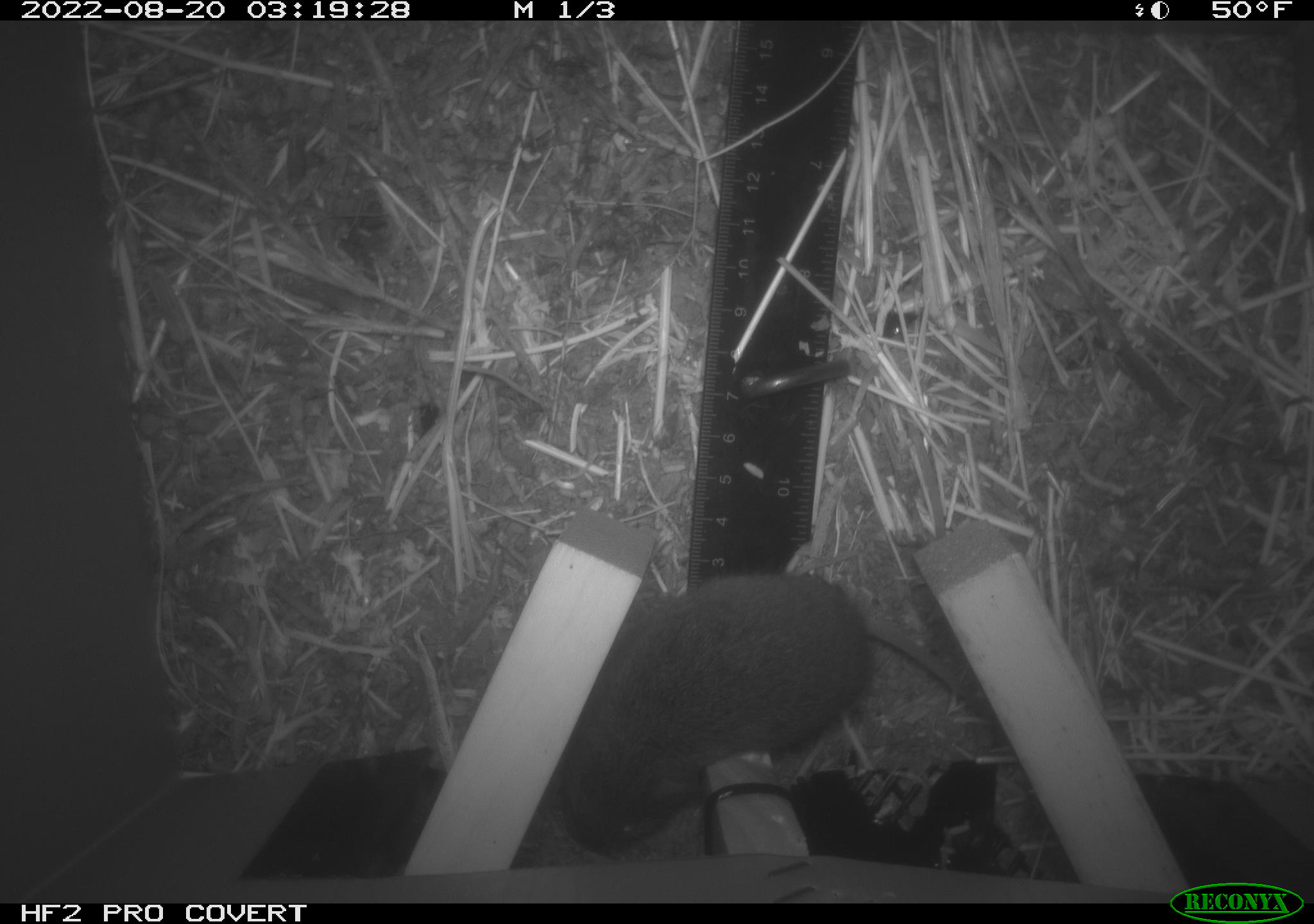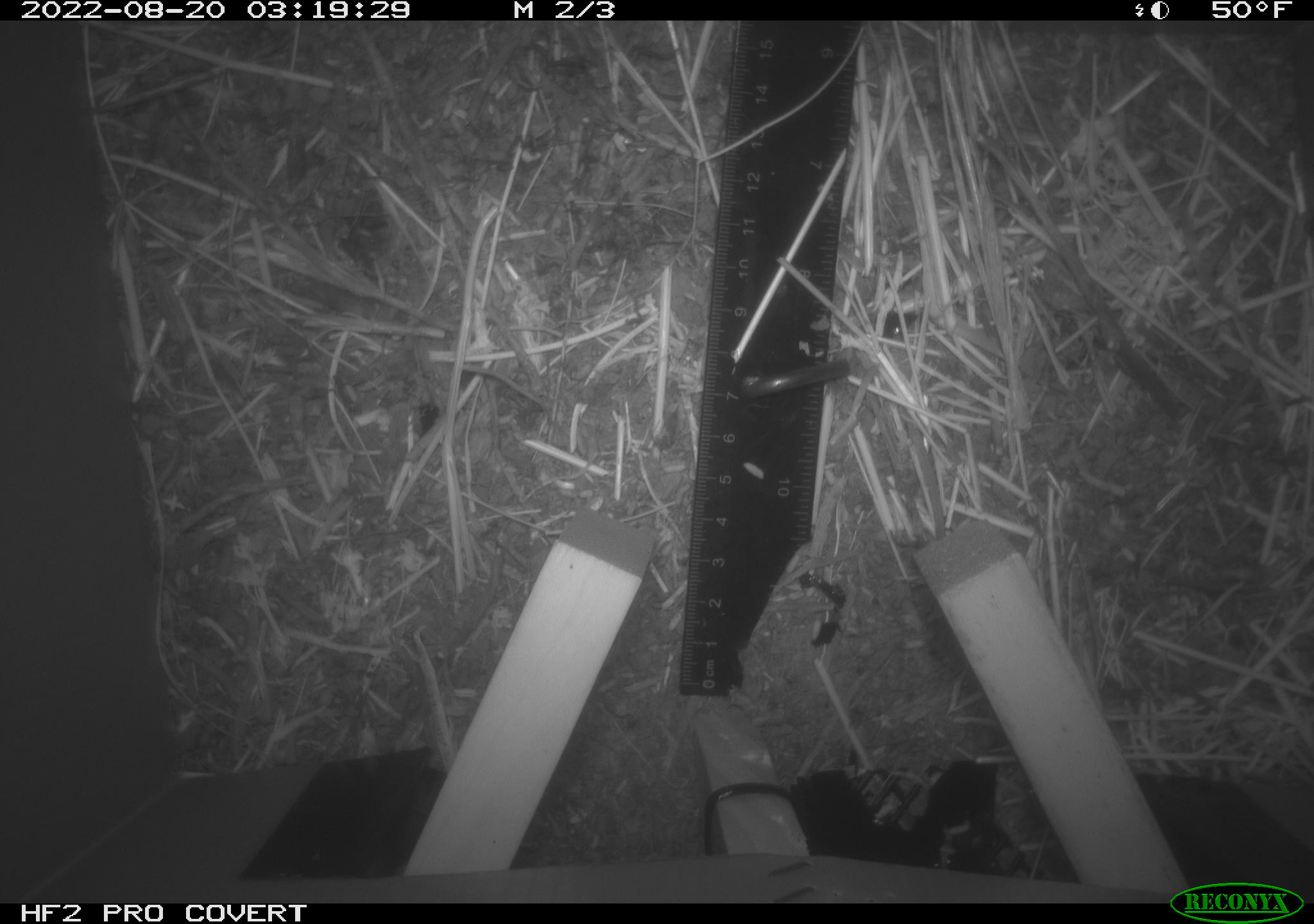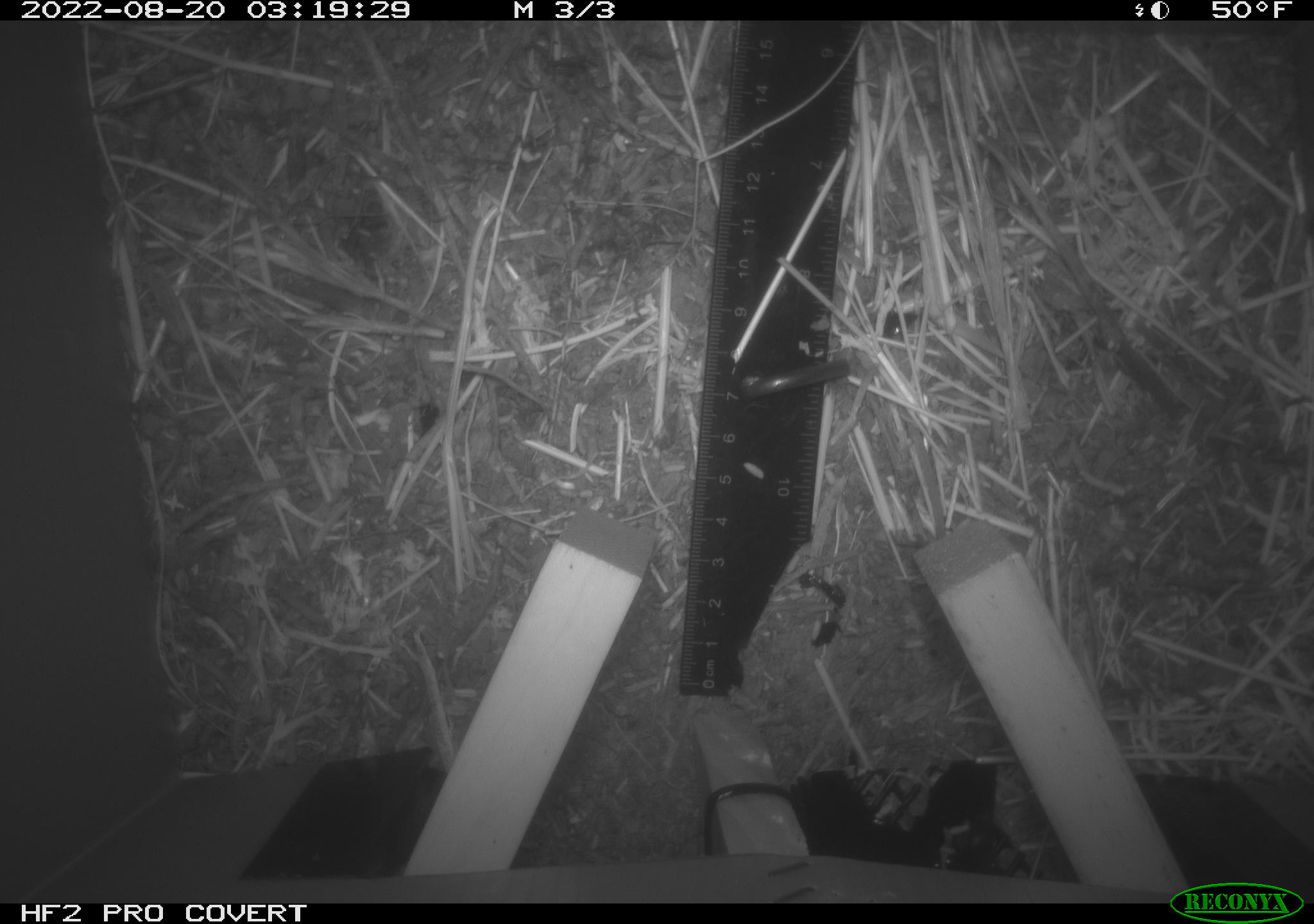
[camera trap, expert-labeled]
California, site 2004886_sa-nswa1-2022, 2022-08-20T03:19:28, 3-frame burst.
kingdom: Animalia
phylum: Chordata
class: Mammalia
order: Rodentia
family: Cricetidae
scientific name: Cricetidae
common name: hamsters, voles, lemmings, and allies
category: cricetidae family